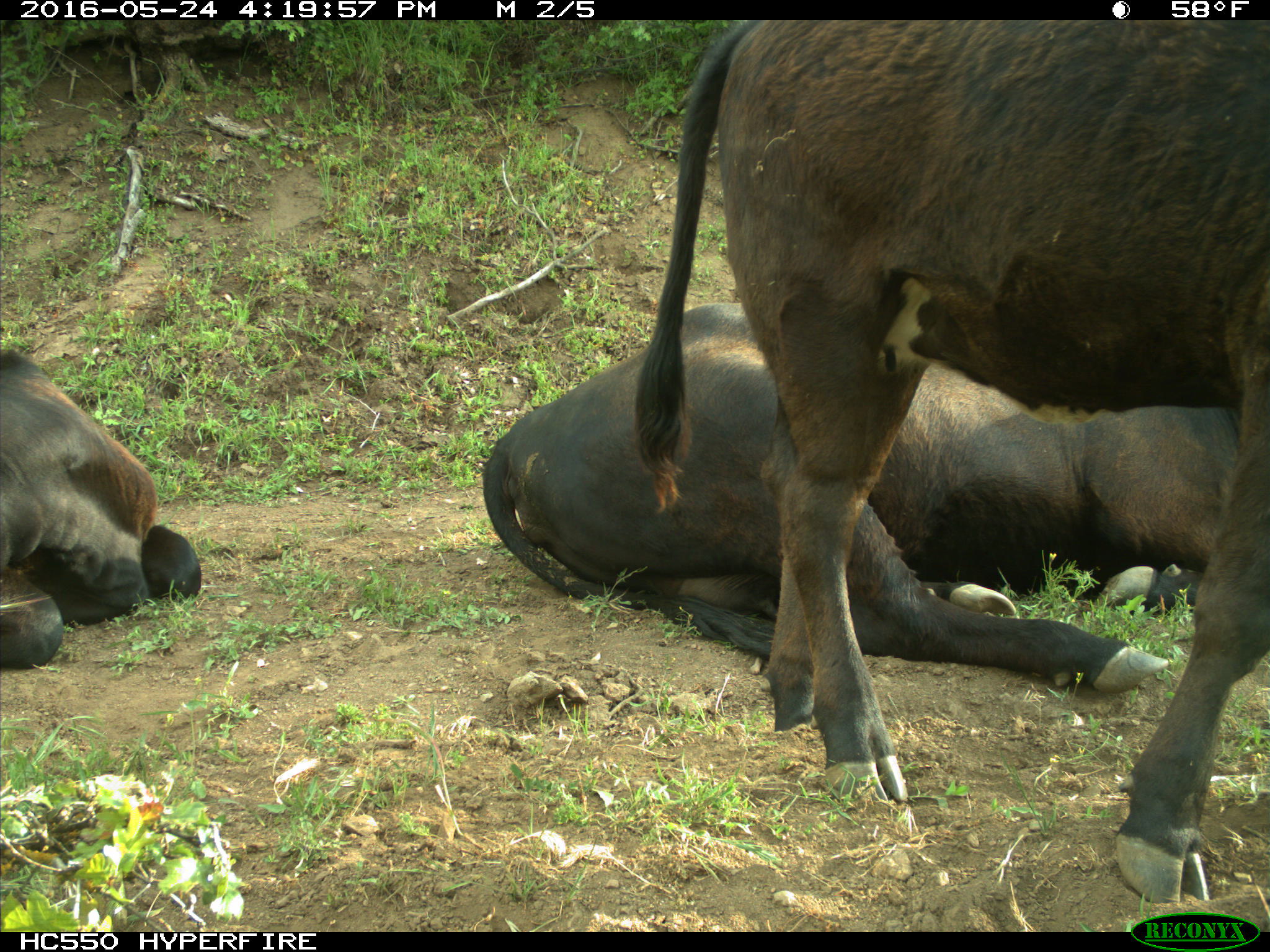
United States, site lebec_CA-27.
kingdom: Animalia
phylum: Chordata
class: Mammalia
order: Artiodactyla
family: Bovidae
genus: Bos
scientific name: Bos taurus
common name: domestic cow